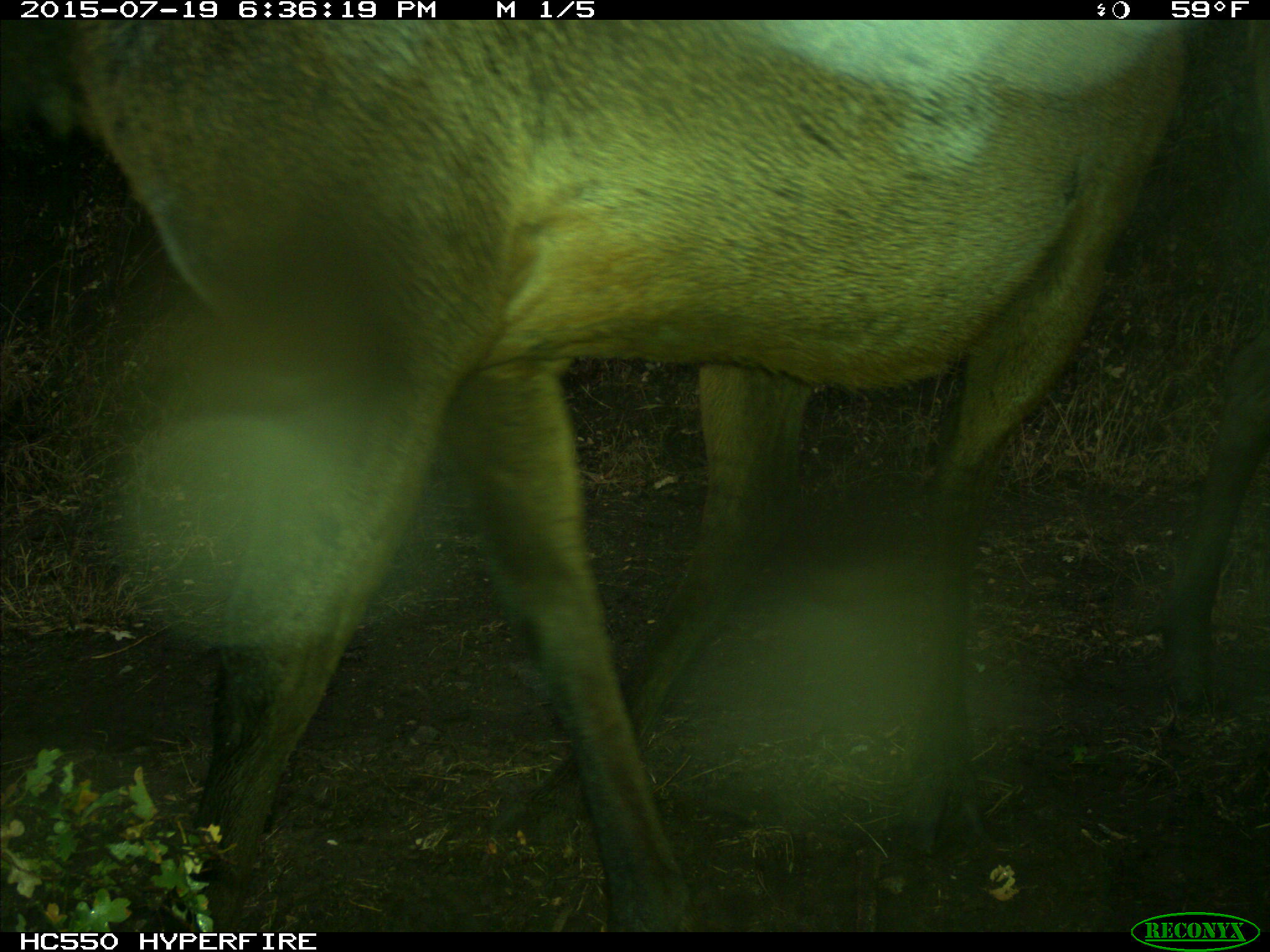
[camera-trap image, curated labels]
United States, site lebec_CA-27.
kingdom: Animalia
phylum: Chordata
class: Mammalia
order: Artiodactyla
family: Cervidae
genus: Cervus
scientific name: Cervus canadensis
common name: elk